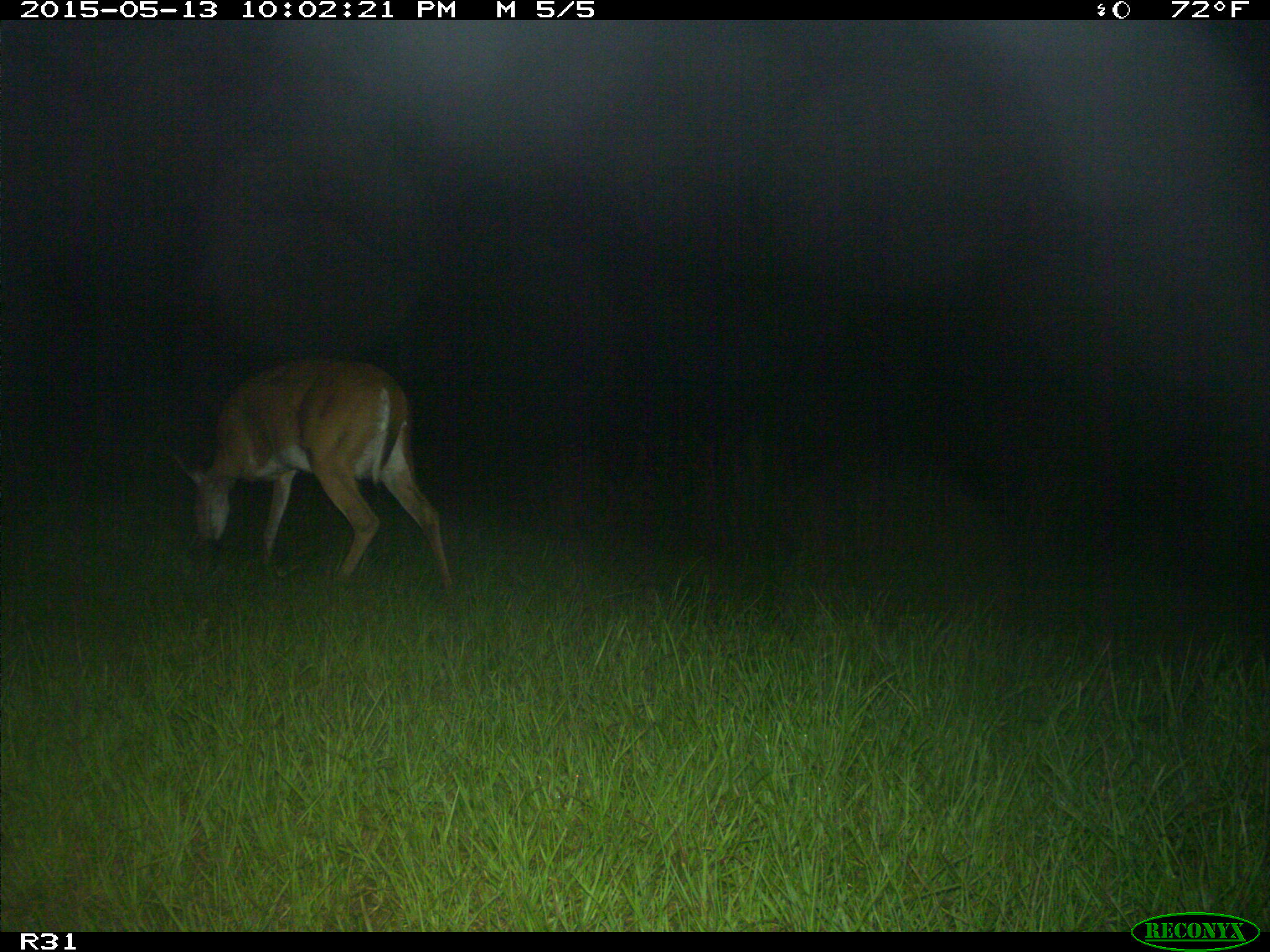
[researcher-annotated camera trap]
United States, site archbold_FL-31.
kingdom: Animalia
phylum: Chordata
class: Mammalia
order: Artiodactyla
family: Cervidae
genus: Odocoileus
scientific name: Odocoileus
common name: deer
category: unidentified deer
Unidentified deer (deer) (Odocoileus).